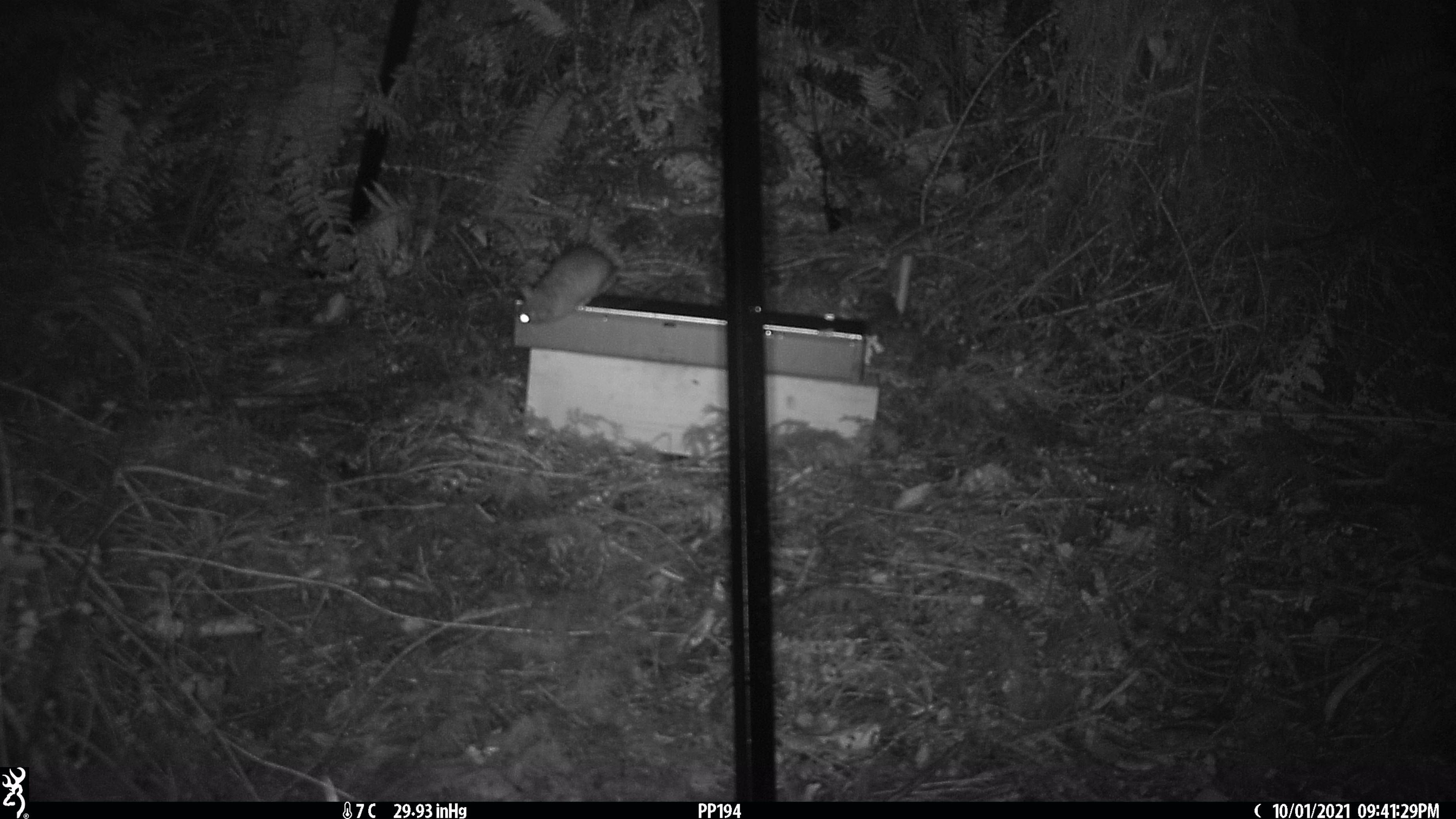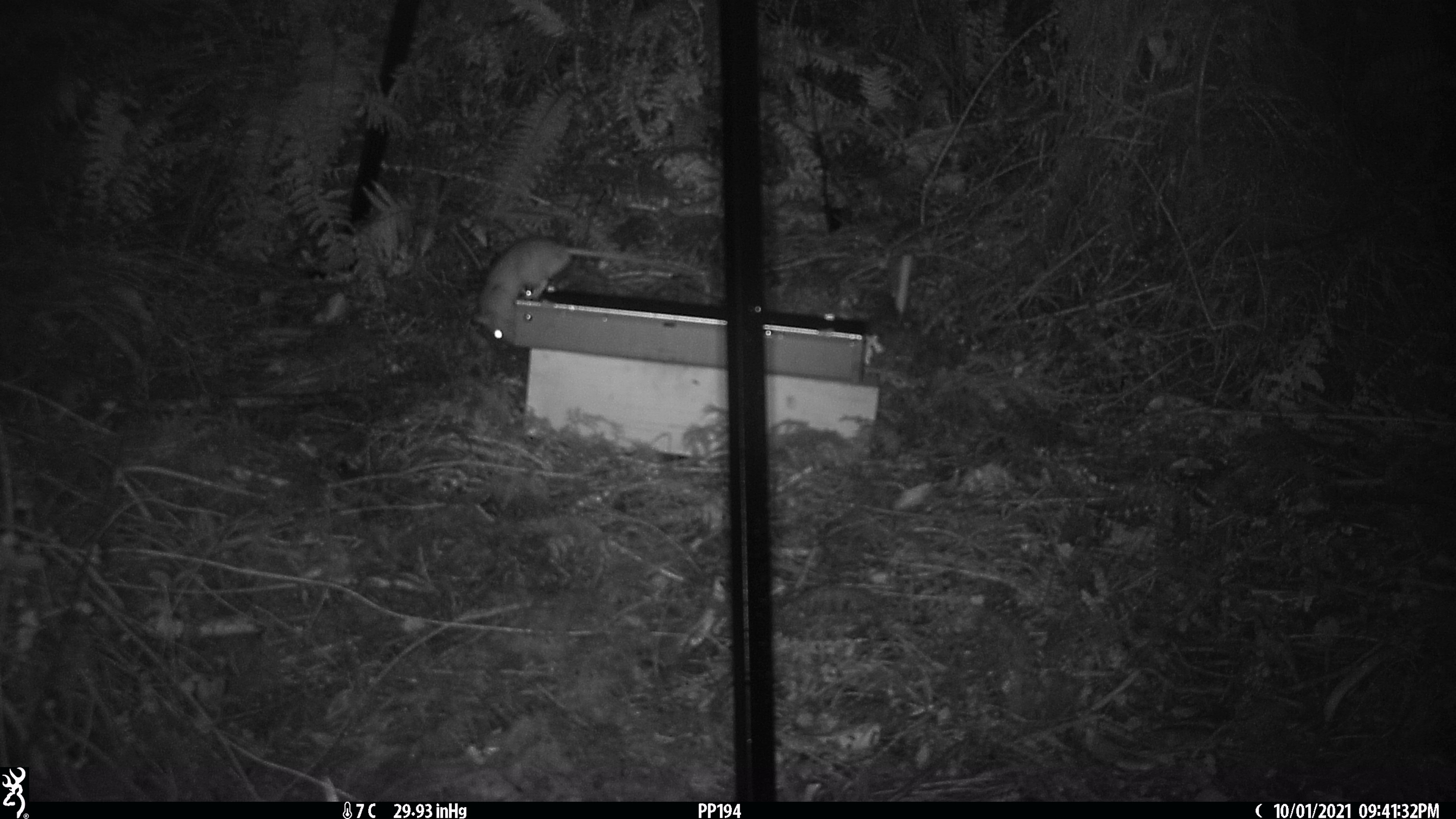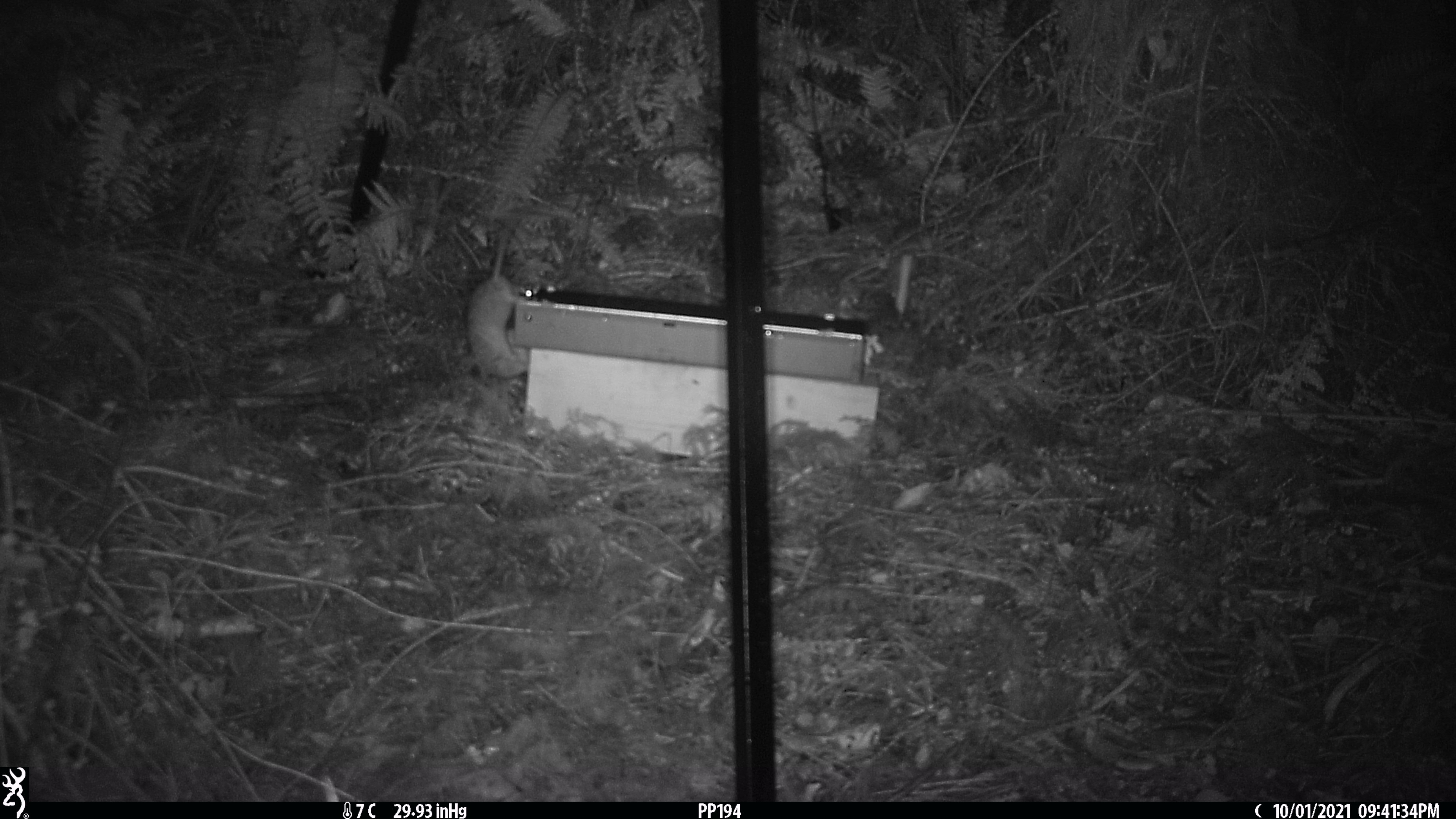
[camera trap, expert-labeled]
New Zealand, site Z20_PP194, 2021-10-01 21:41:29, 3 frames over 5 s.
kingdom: Animalia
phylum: Chordata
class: Mammalia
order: Rodentia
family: Muridae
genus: Rattus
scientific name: Rattus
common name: rat